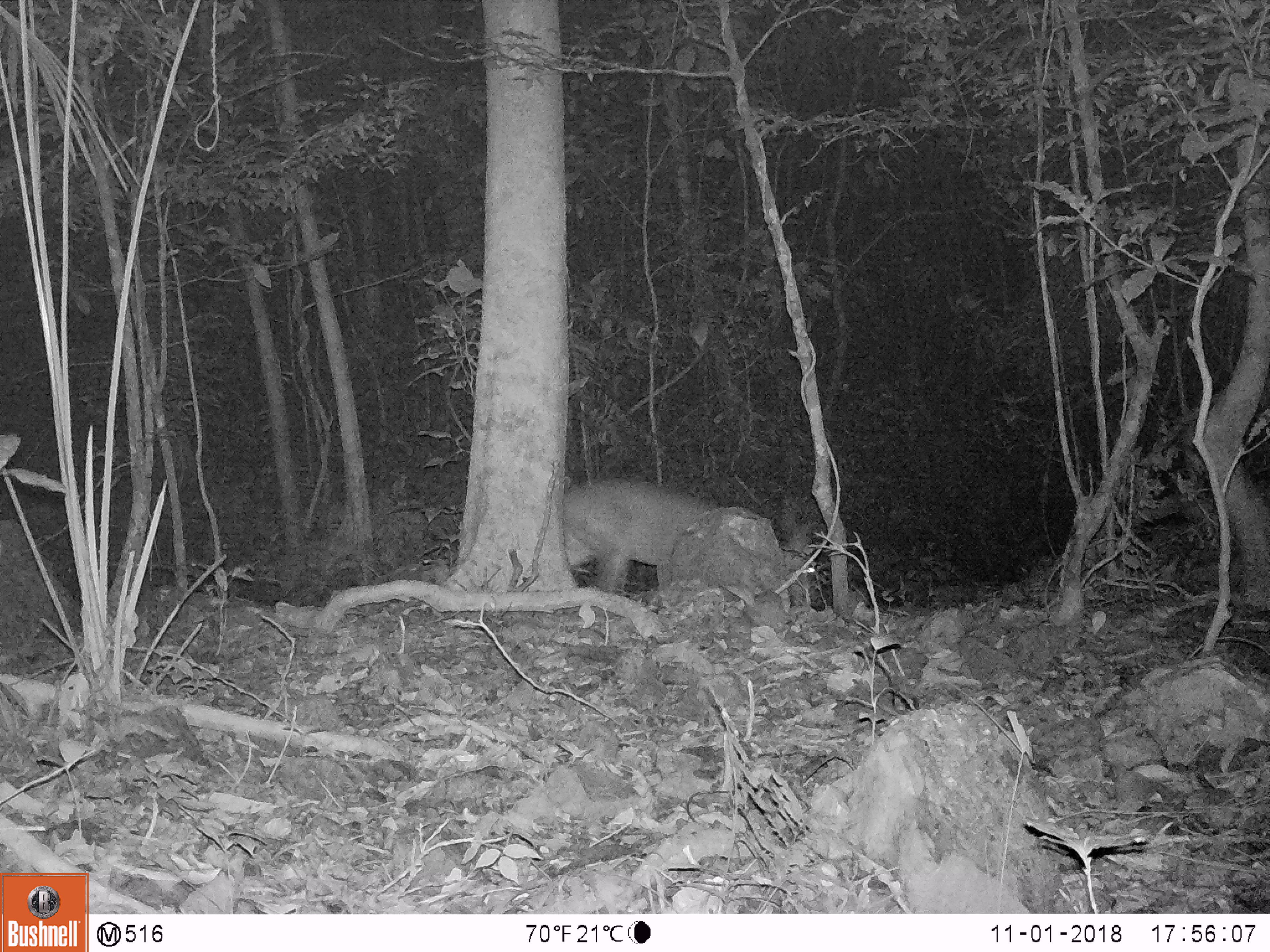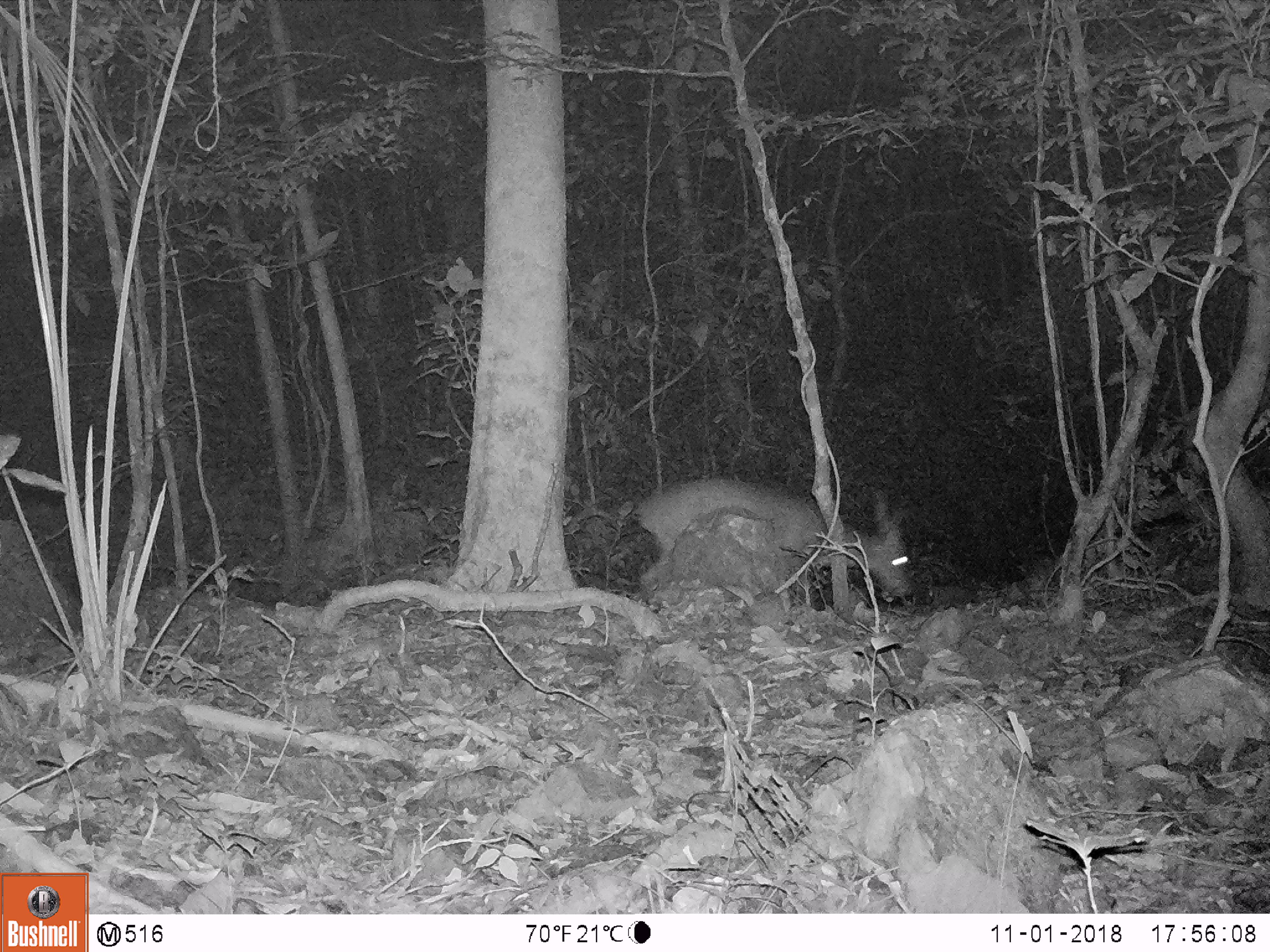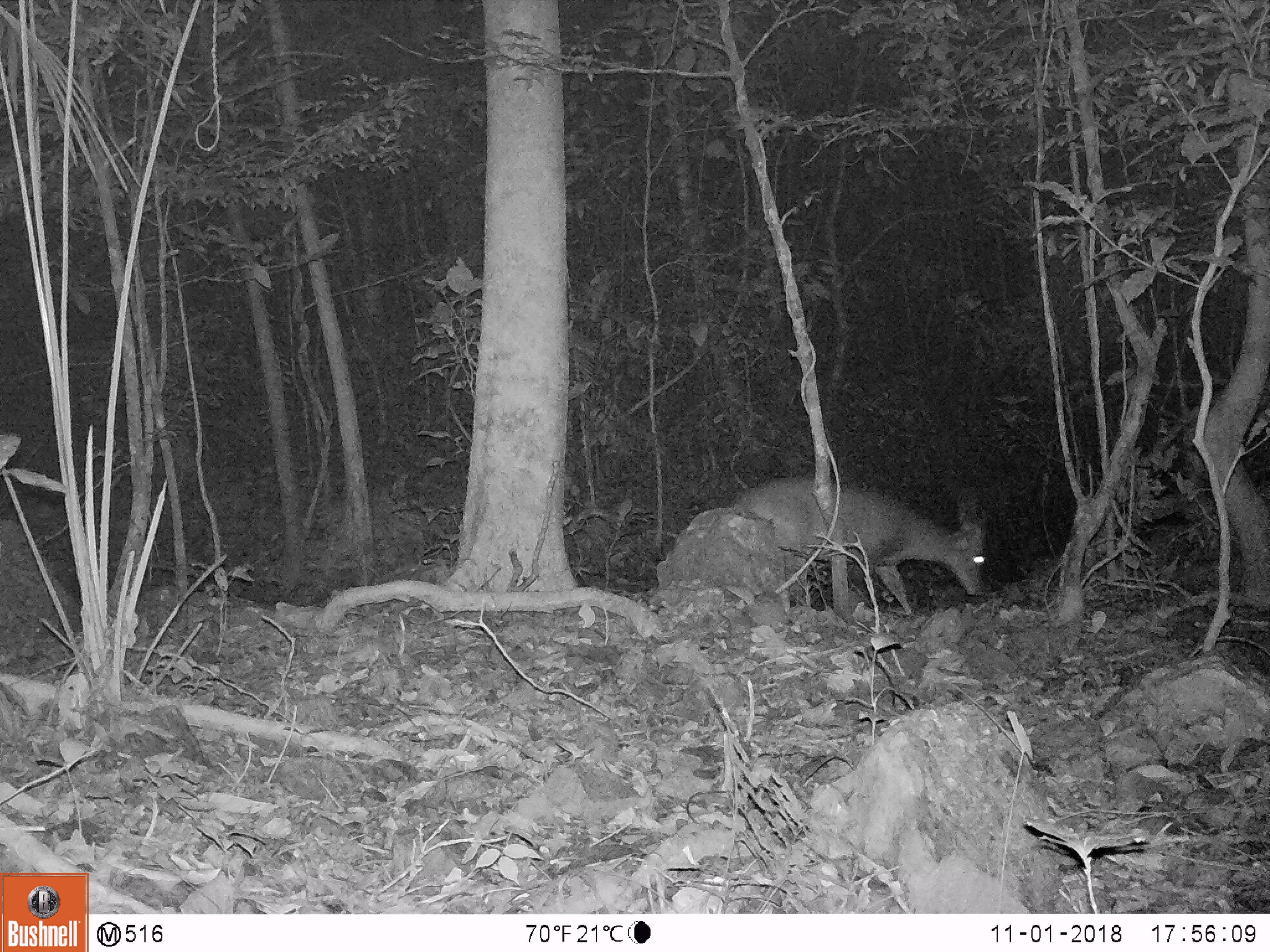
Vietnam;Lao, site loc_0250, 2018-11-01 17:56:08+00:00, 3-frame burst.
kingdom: Animalia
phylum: Chordata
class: Mammalia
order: Artiodactyla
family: Cervidae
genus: Muntiacus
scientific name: Muntiacus vuquangensis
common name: large-antlered muntjac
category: large antlered muntjac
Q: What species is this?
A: Large antlered muntjac (large-antlered muntjac) (Muntiacus vuquangensis).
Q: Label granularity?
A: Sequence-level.